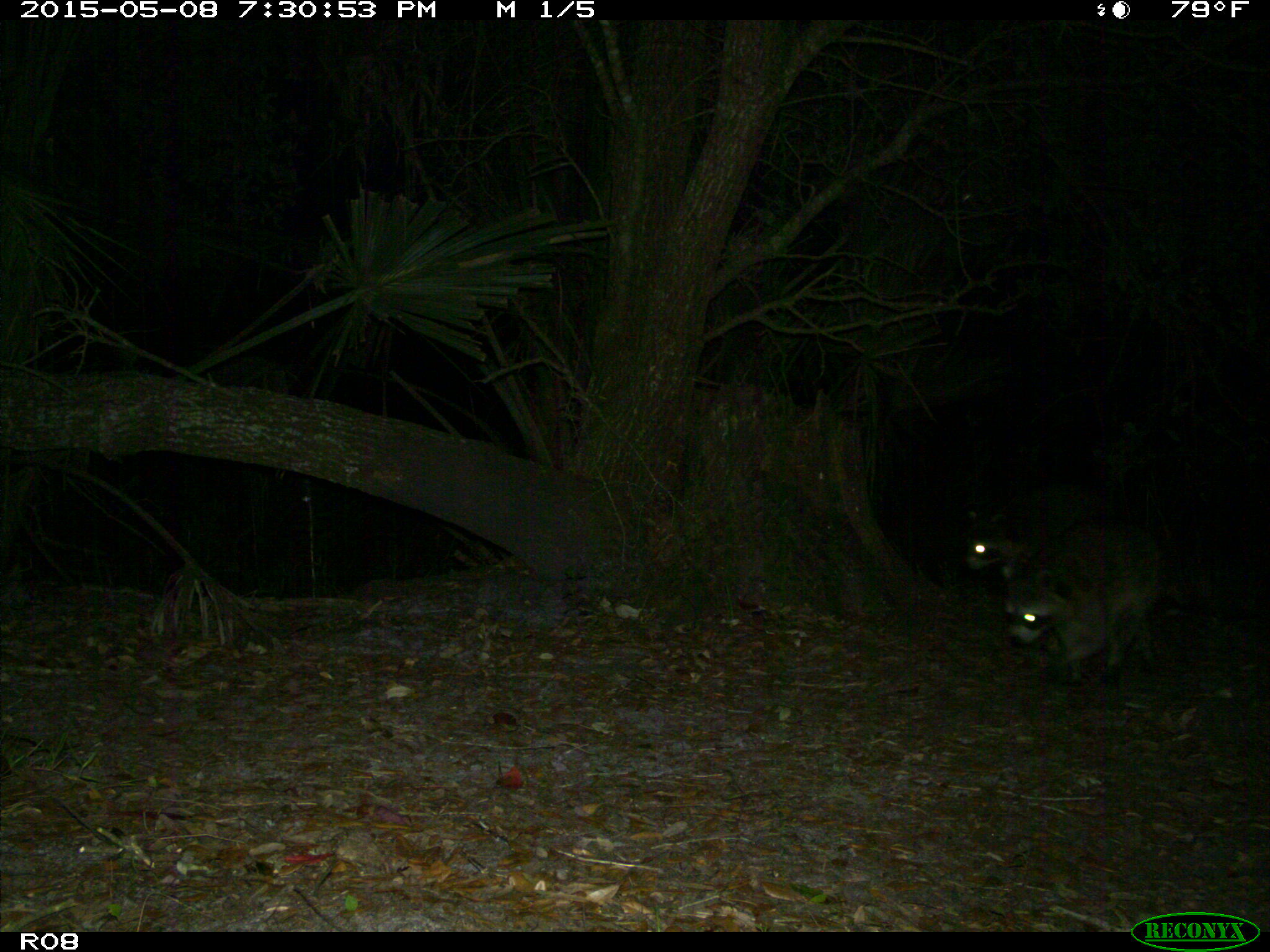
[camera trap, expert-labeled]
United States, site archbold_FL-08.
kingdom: Animalia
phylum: Chordata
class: Mammalia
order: Carnivora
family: Procyonidae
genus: Procyon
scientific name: Procyon lotor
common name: common raccoon